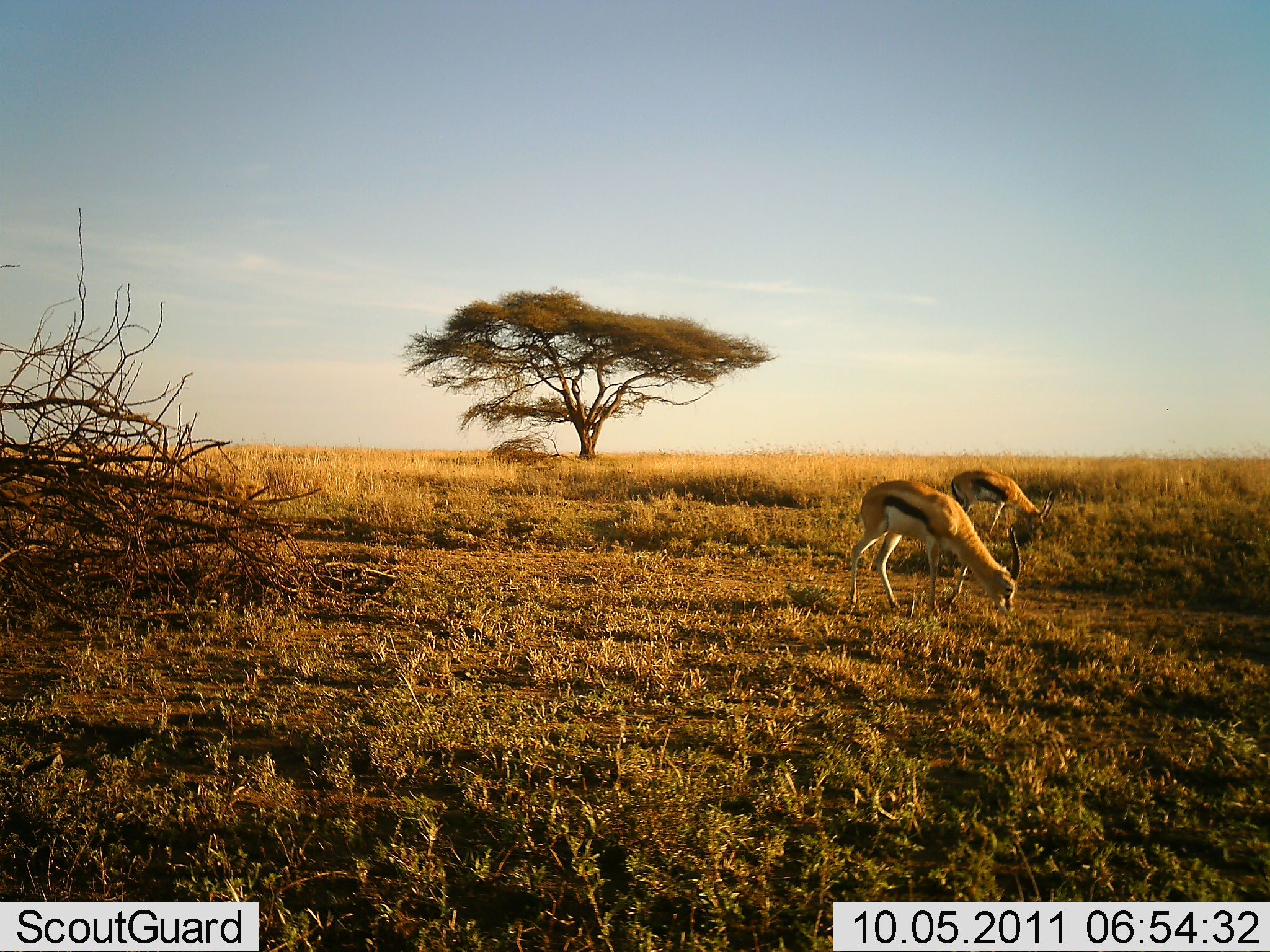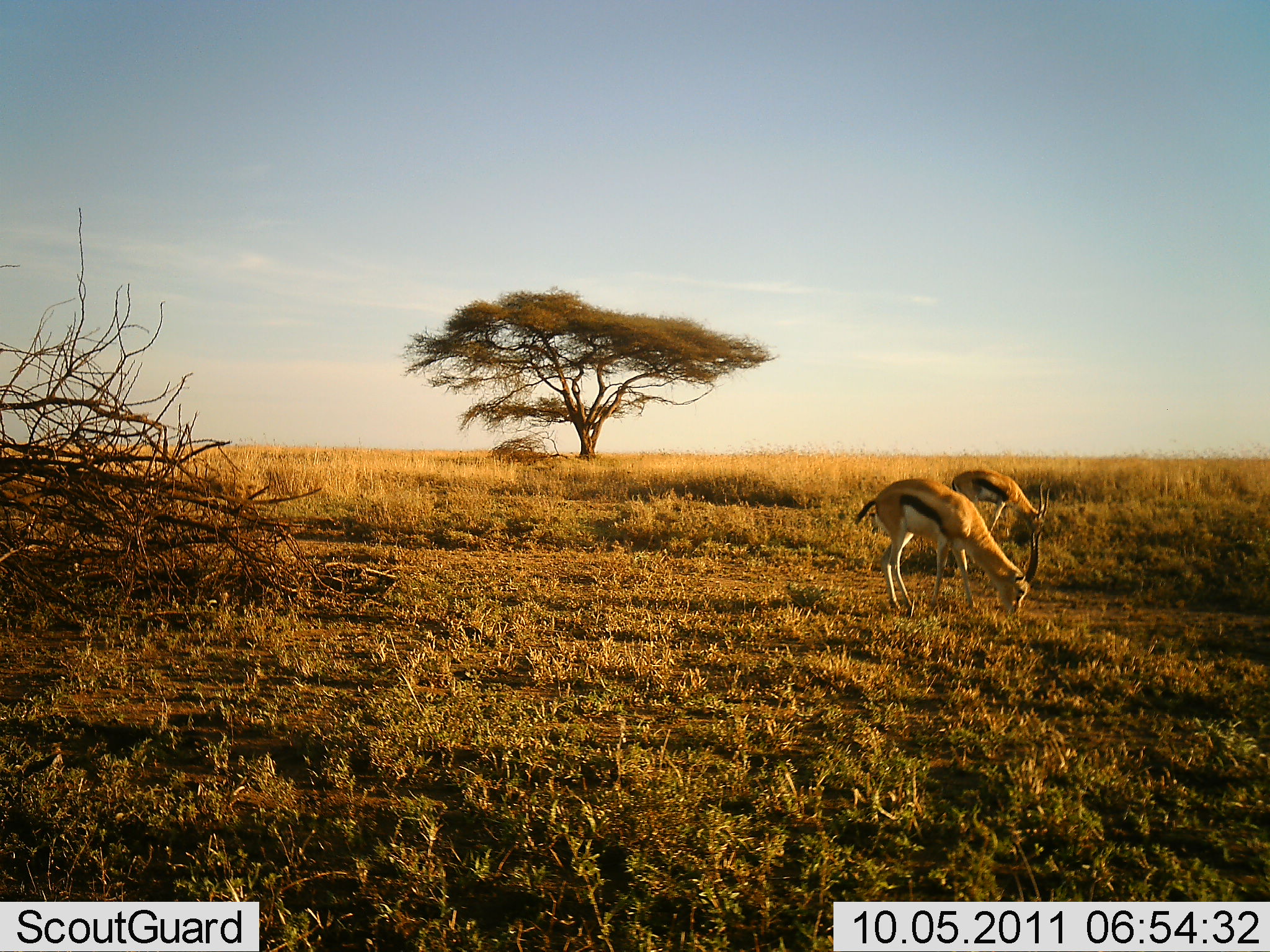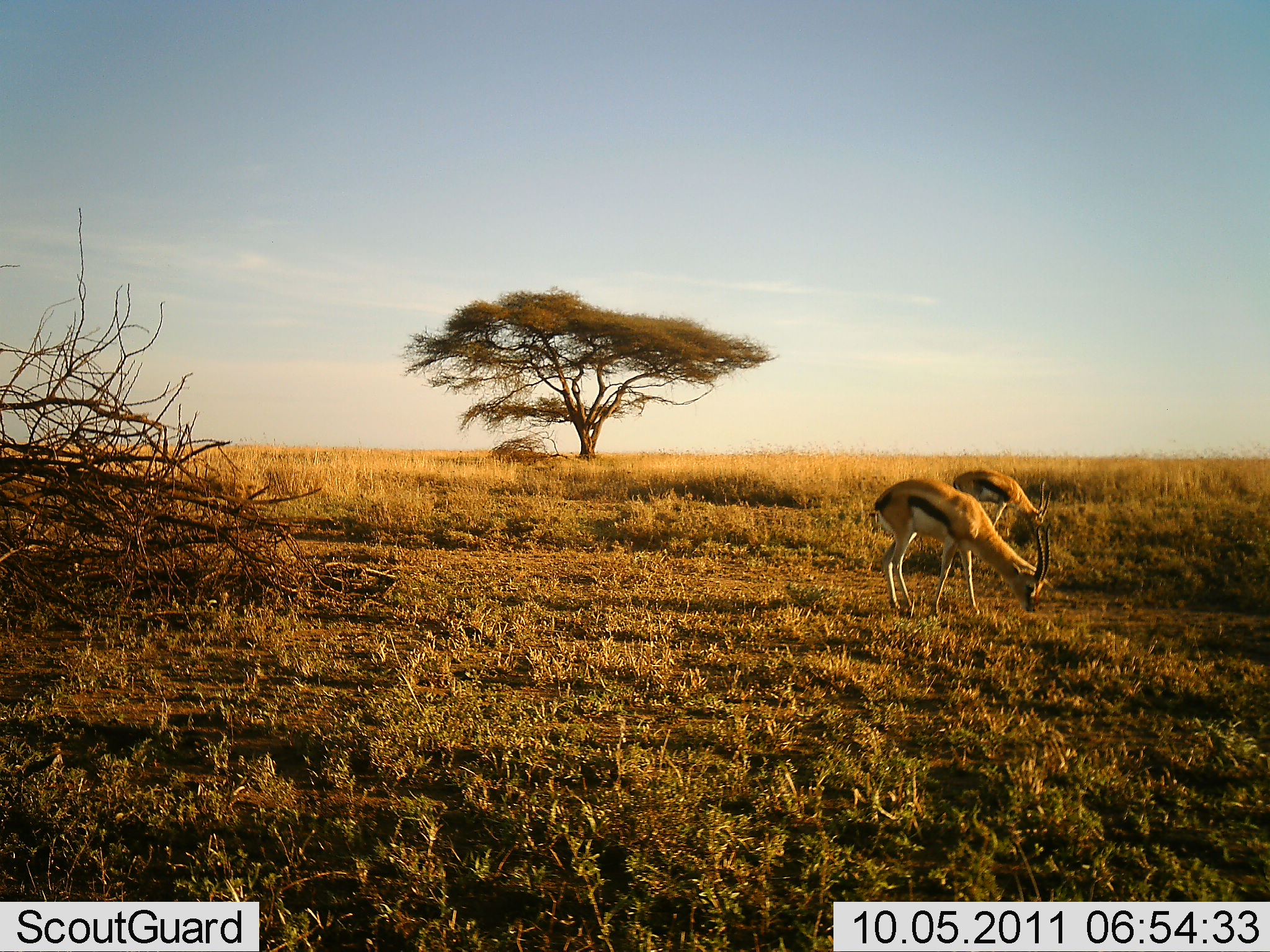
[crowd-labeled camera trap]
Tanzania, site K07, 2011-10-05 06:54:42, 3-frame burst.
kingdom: Animalia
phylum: Chordata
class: Mammalia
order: Artiodactyla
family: Bovidae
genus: Eudorcas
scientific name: Eudorcas thomsonii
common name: thomson's gazelle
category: gazellethomsons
Gazellethomsons (thomson's gazelle) (Eudorcas thomsonii), count 2. Behavior (volunteer vote fractions): standing 23%, resting 0%, moving 8%, interacting 0%. Young present (vote fraction): 0%. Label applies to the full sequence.